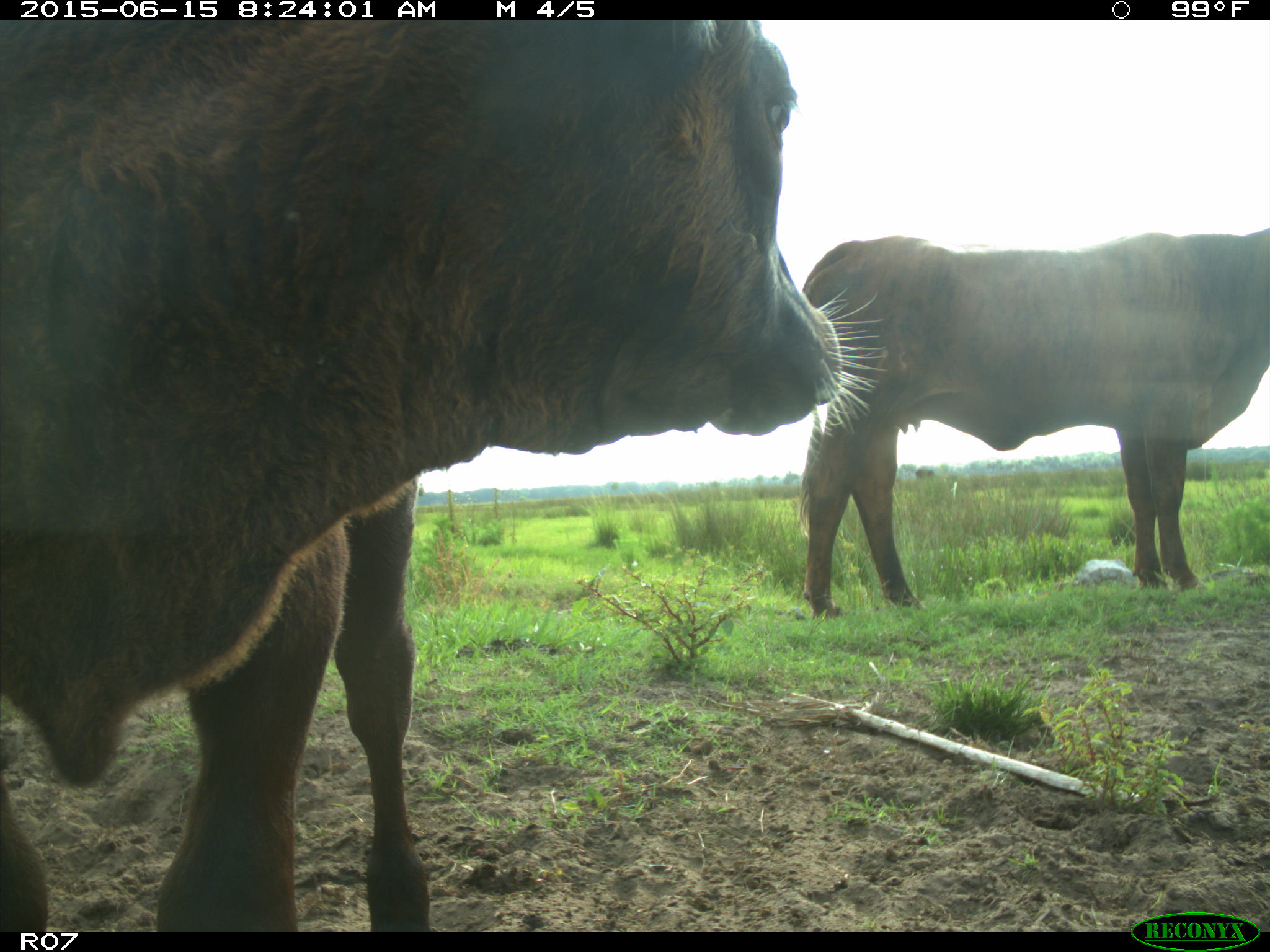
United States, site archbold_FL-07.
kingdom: Animalia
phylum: Chordata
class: Mammalia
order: Artiodactyla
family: Bovidae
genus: Bos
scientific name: Bos taurus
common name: domestic cow